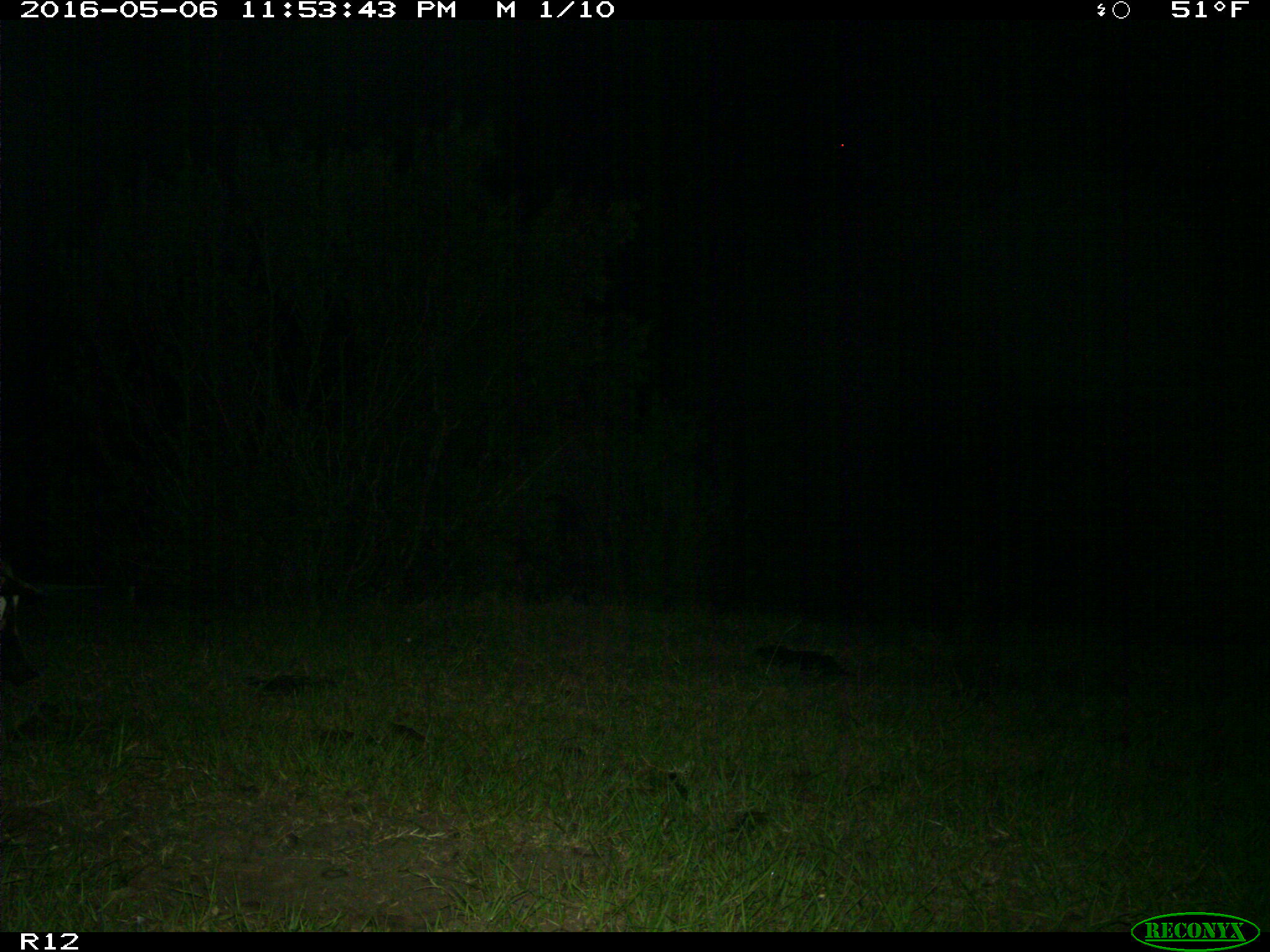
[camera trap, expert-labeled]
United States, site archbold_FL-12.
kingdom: Animalia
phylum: Chordata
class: Mammalia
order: Artiodactyla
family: Suidae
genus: Sus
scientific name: Sus scrofa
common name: wild boar